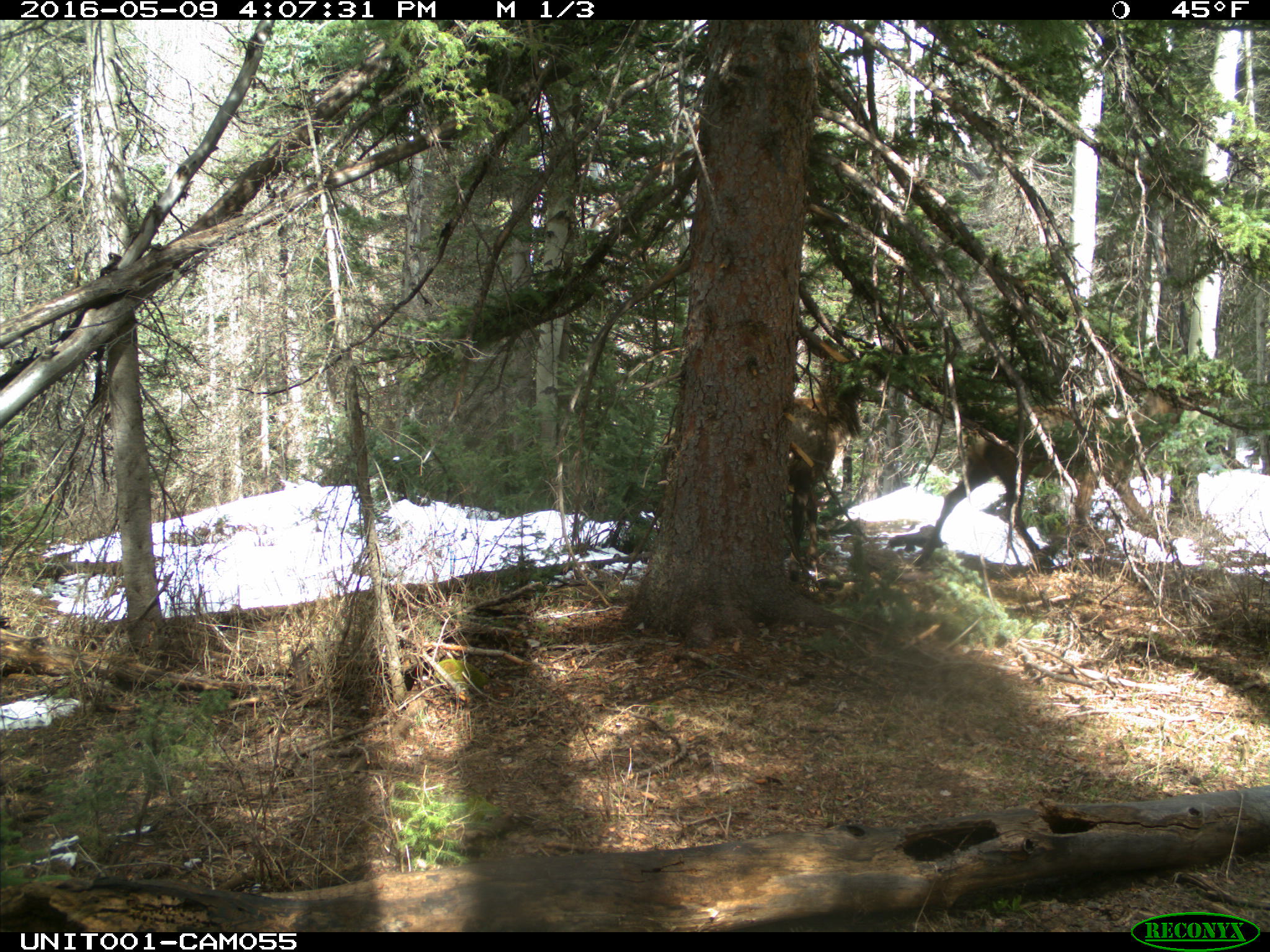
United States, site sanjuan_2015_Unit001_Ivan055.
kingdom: Animalia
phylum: Chordata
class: Mammalia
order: Artiodactyla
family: Cervidae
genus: Cervus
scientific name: Cervus elaphus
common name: red deer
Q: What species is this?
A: Cervus elaphus (red deer).